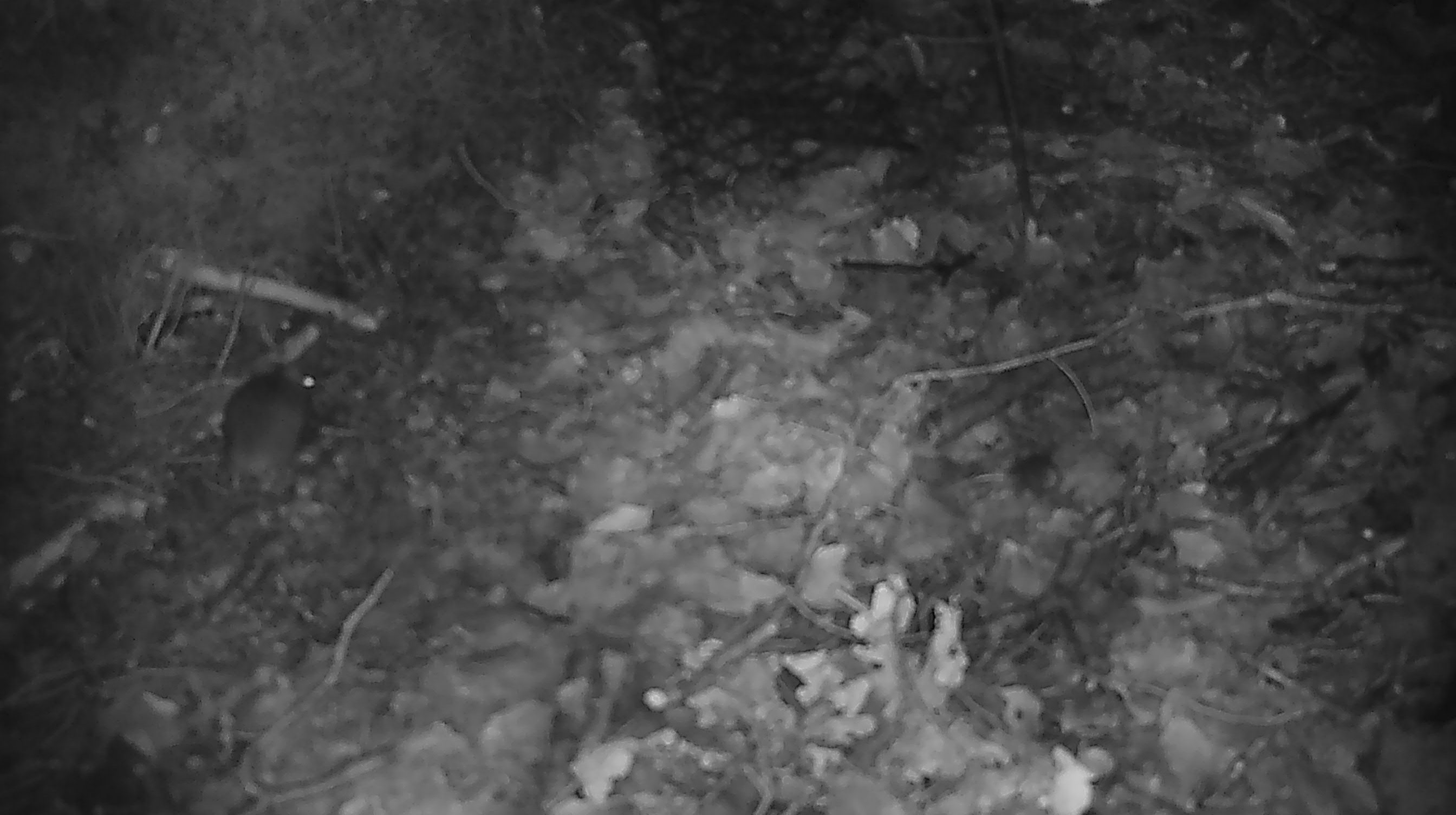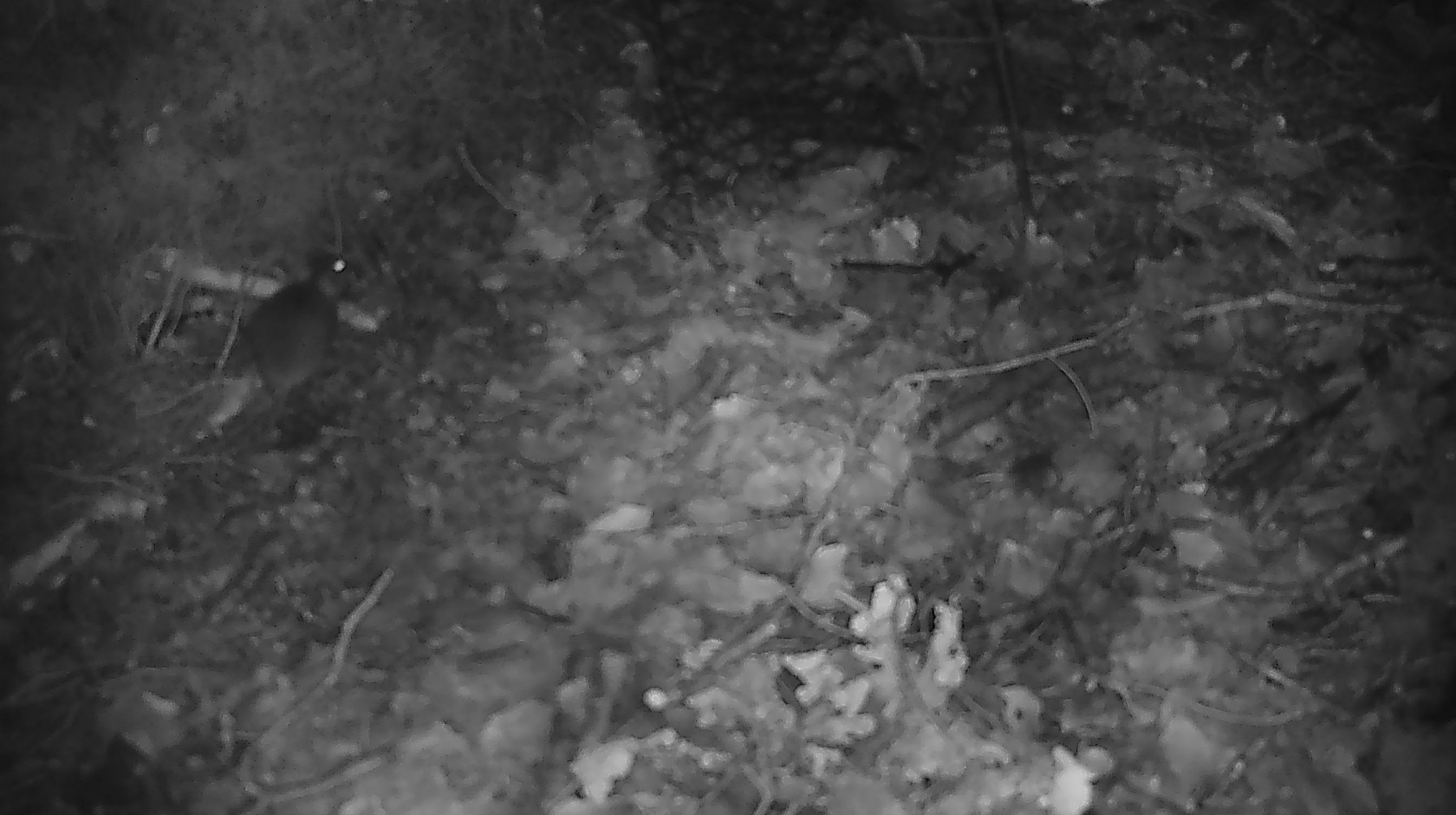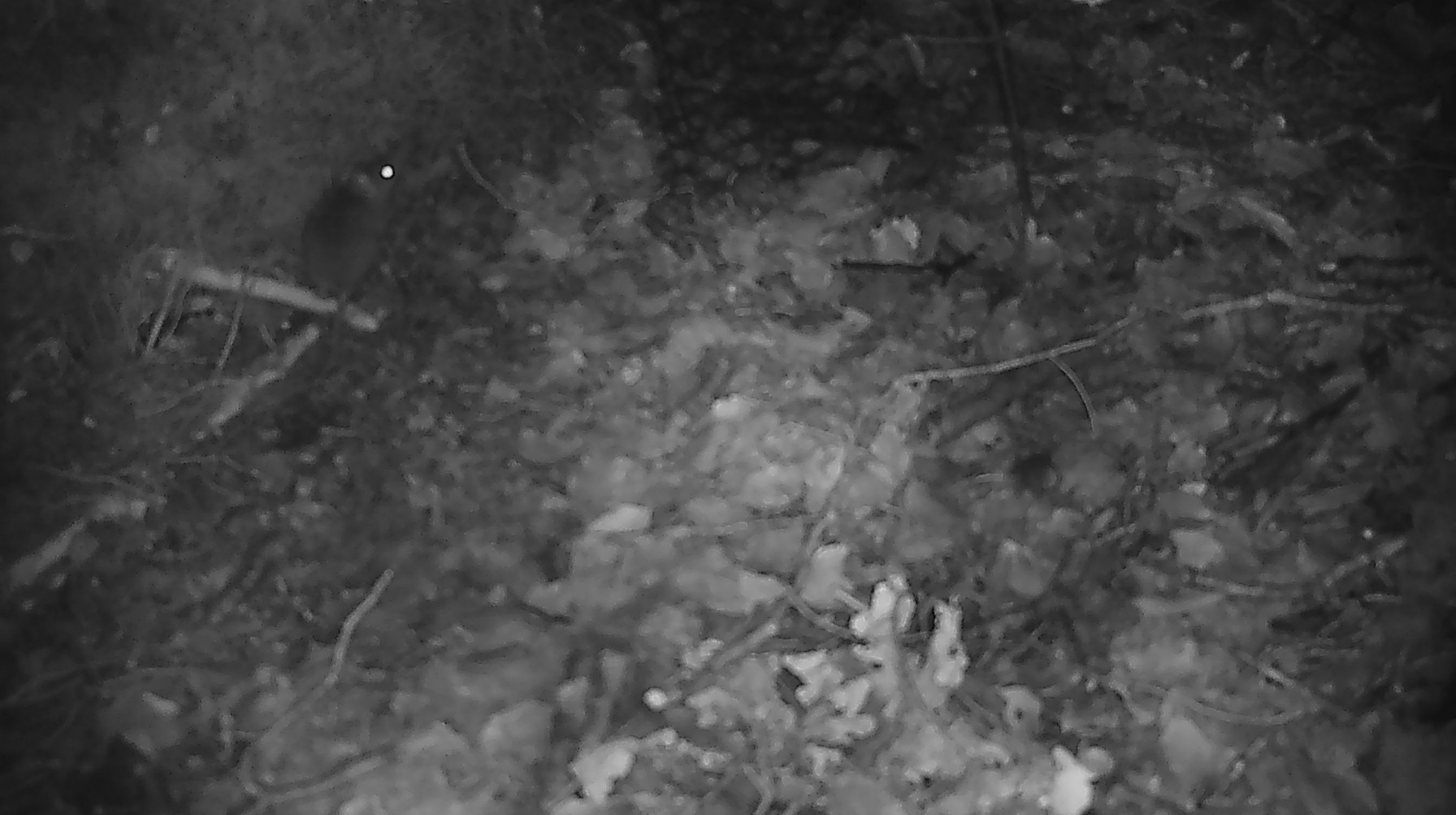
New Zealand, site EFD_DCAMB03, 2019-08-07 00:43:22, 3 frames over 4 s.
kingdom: Animalia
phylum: Chordata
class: Mammalia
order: Rodentia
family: Muridae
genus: Mus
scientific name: Mus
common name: mouse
Mouse (Mus).